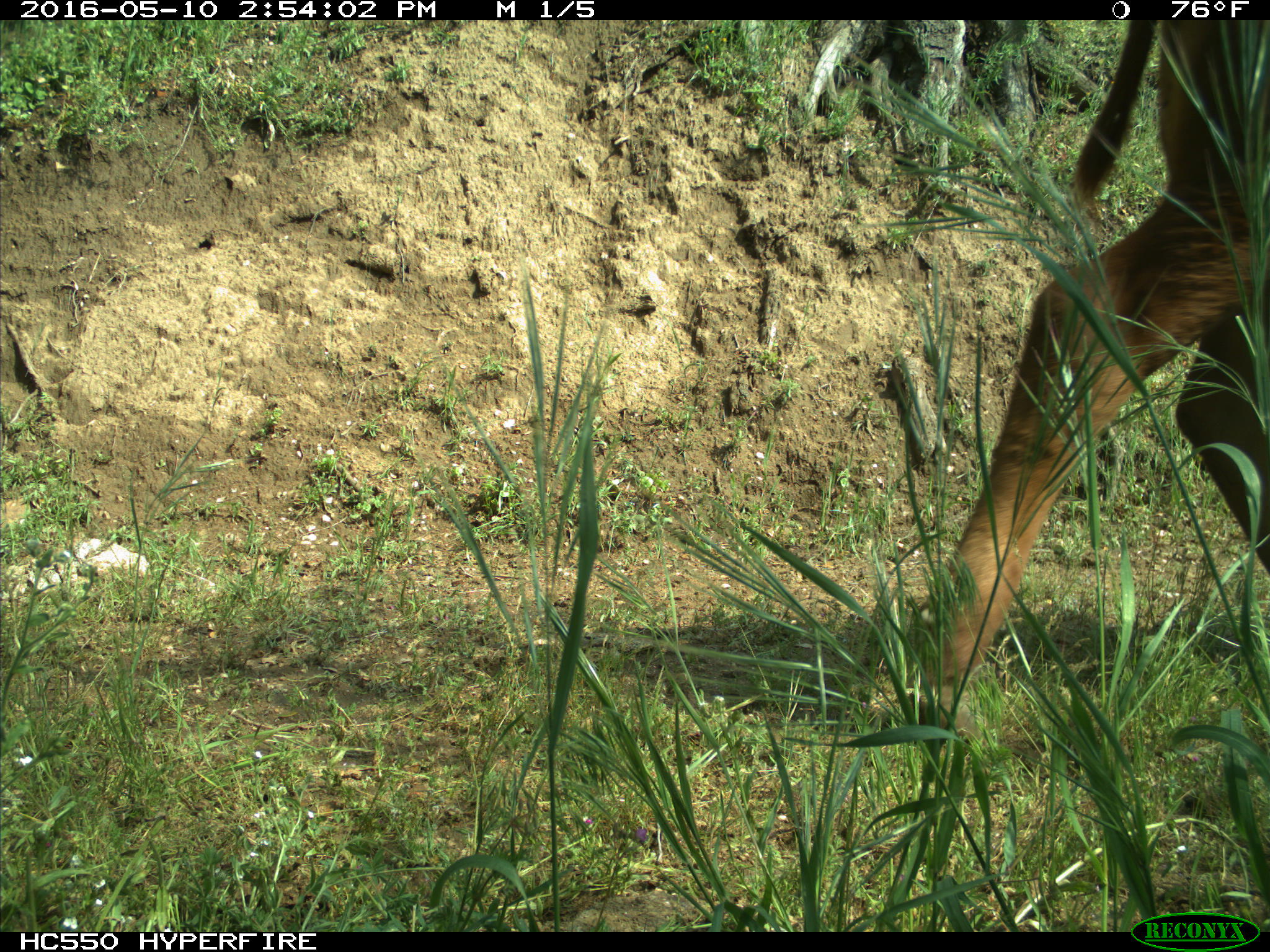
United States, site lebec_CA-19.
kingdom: Animalia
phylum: Chordata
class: Mammalia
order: Artiodactyla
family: Bovidae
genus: Bos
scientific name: Bos taurus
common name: domestic cow